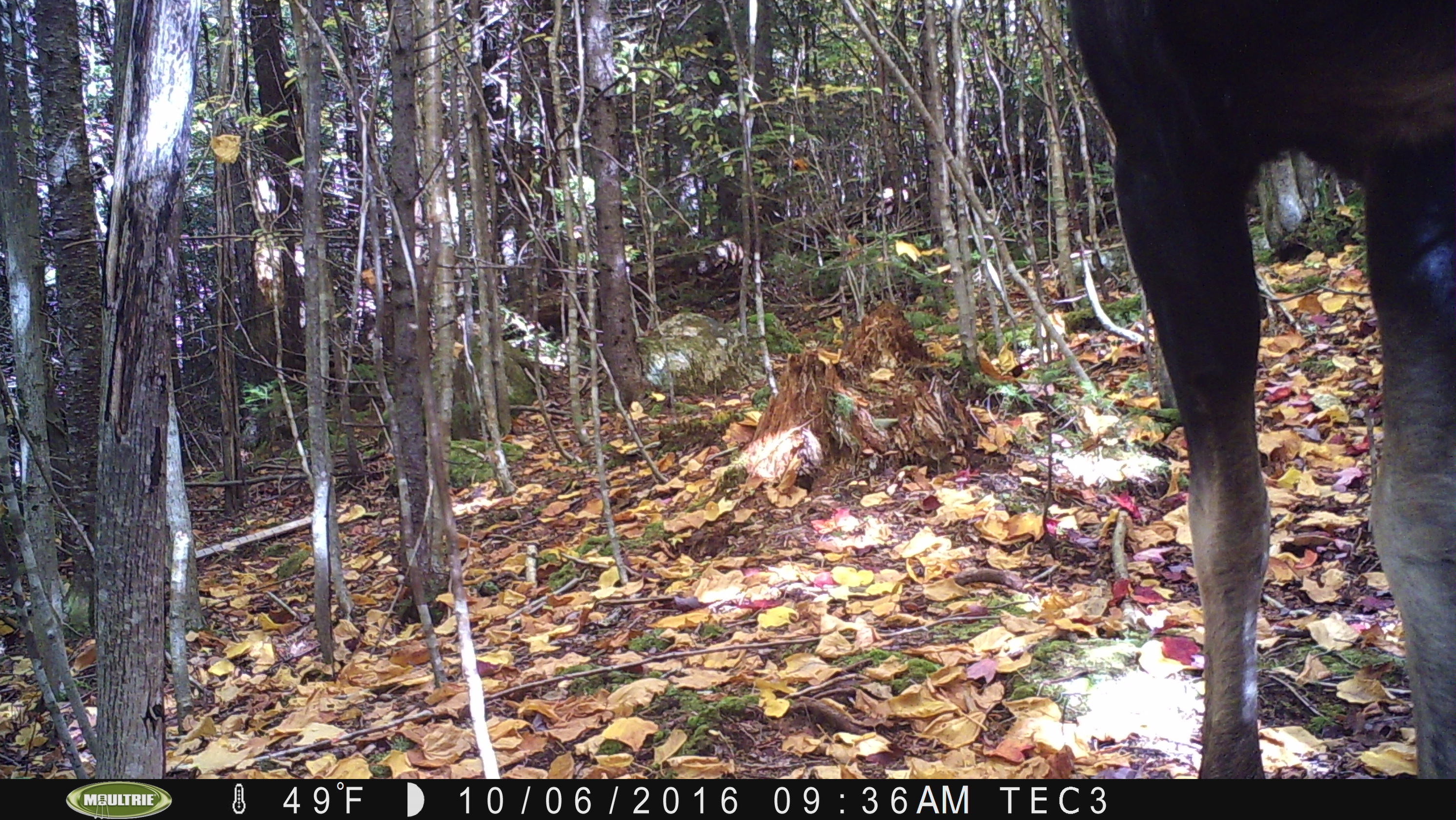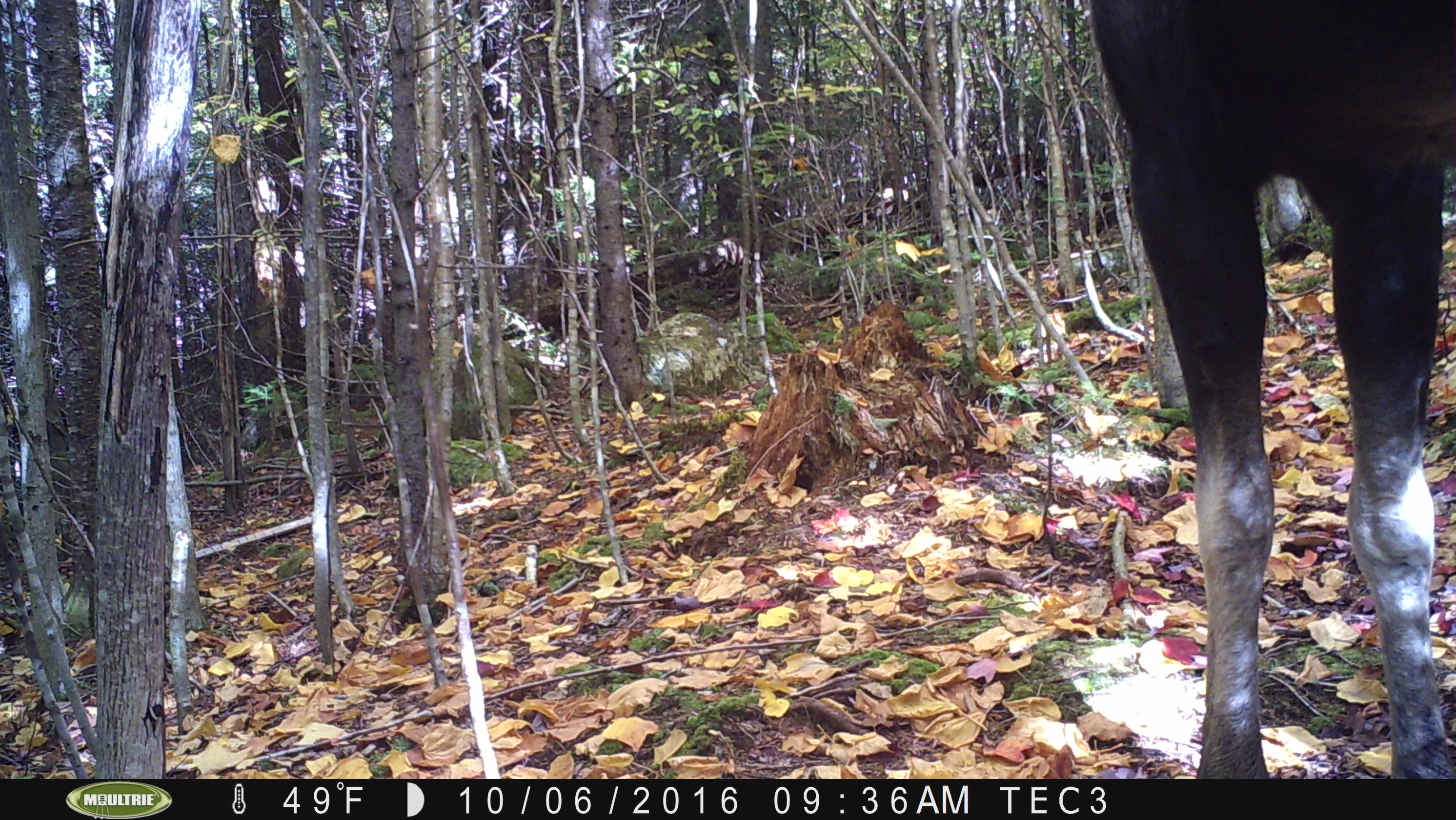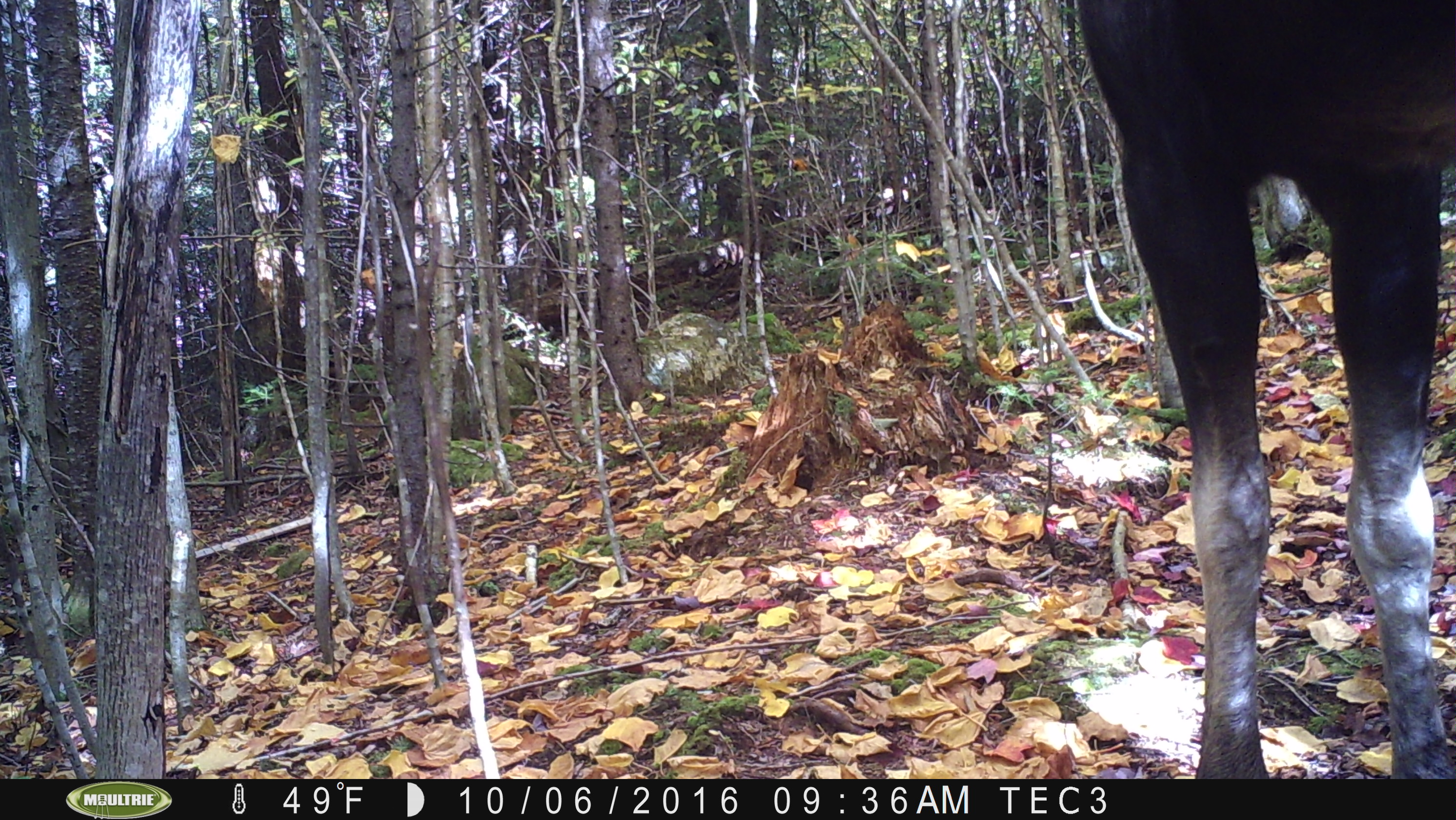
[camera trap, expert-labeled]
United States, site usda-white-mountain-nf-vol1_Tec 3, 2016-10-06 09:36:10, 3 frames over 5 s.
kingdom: Animalia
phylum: Chordata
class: Mammalia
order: Artiodactyla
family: Cervidae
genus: Alces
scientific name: Alces alces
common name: moose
Moose (Alces alces).